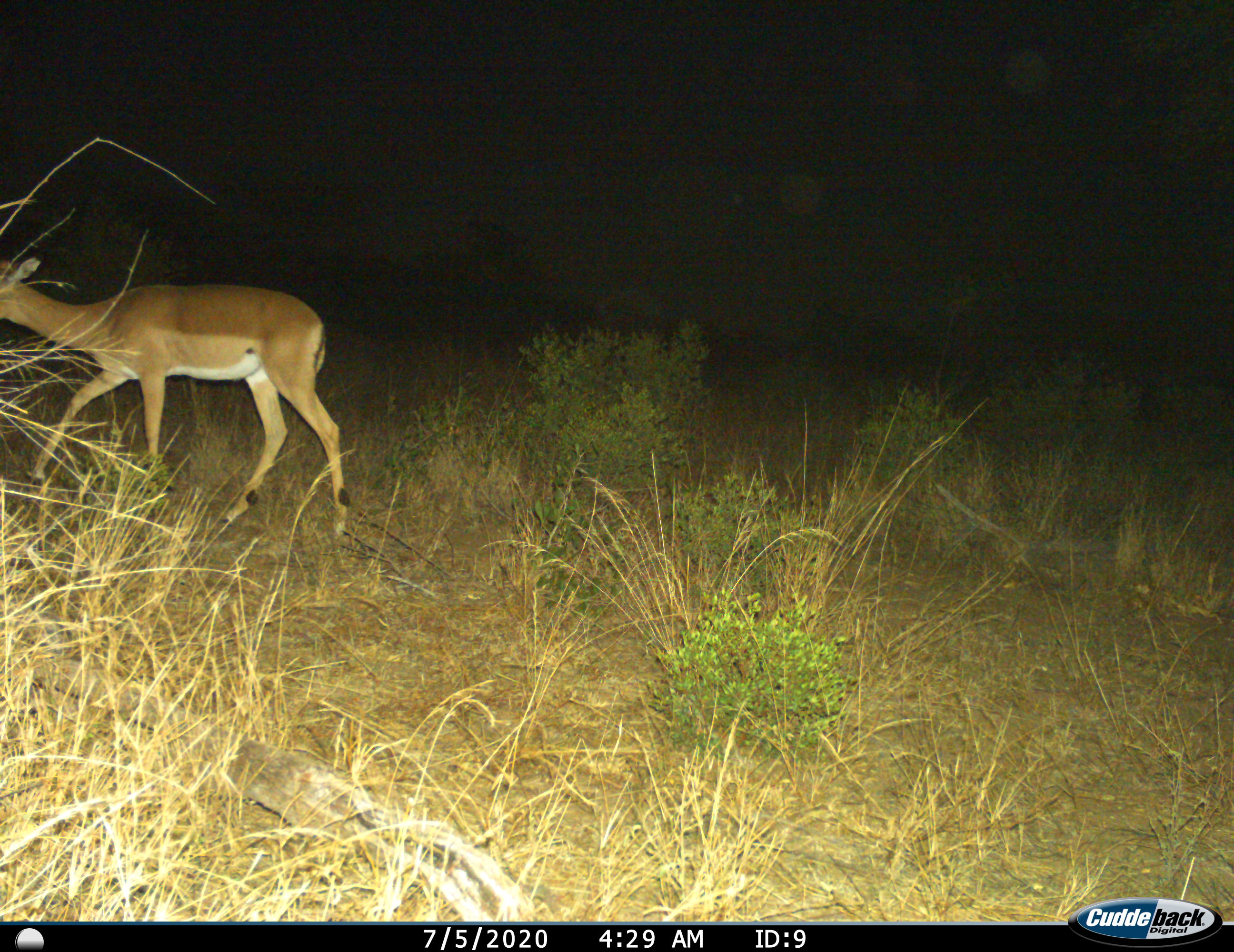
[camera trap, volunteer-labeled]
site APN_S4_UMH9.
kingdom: Animalia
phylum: Chordata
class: Mammalia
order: Artiodactyla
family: Bovidae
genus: Aepyceros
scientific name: Aepyceros melampus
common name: impala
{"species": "impala (Aepyceros melampus)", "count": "1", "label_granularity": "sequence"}